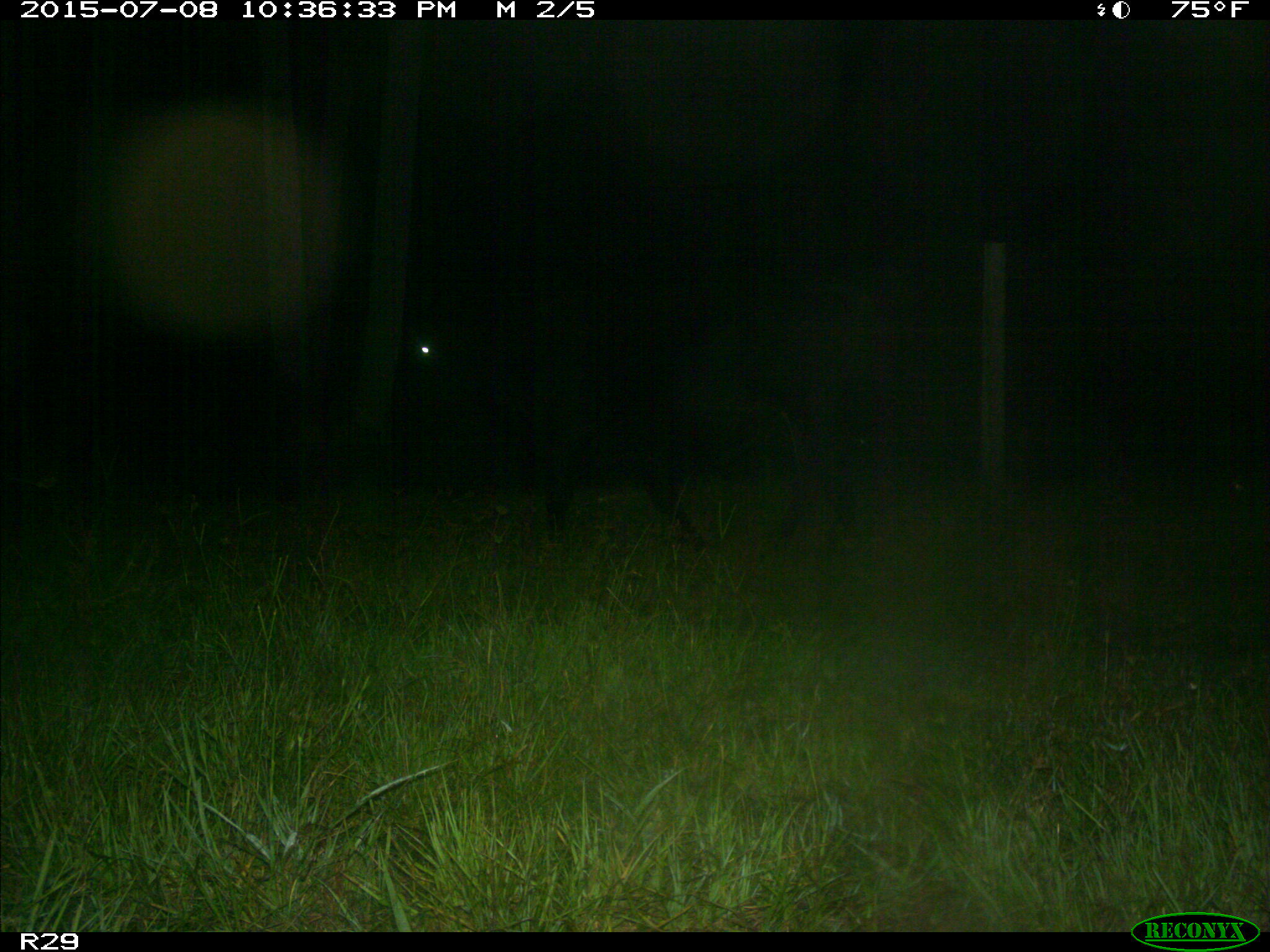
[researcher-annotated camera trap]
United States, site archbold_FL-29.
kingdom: Animalia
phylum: Chordata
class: Mammalia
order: Artiodactyla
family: Bovidae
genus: Bos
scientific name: Bos taurus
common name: domestic cow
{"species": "Bos taurus (domestic cow)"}